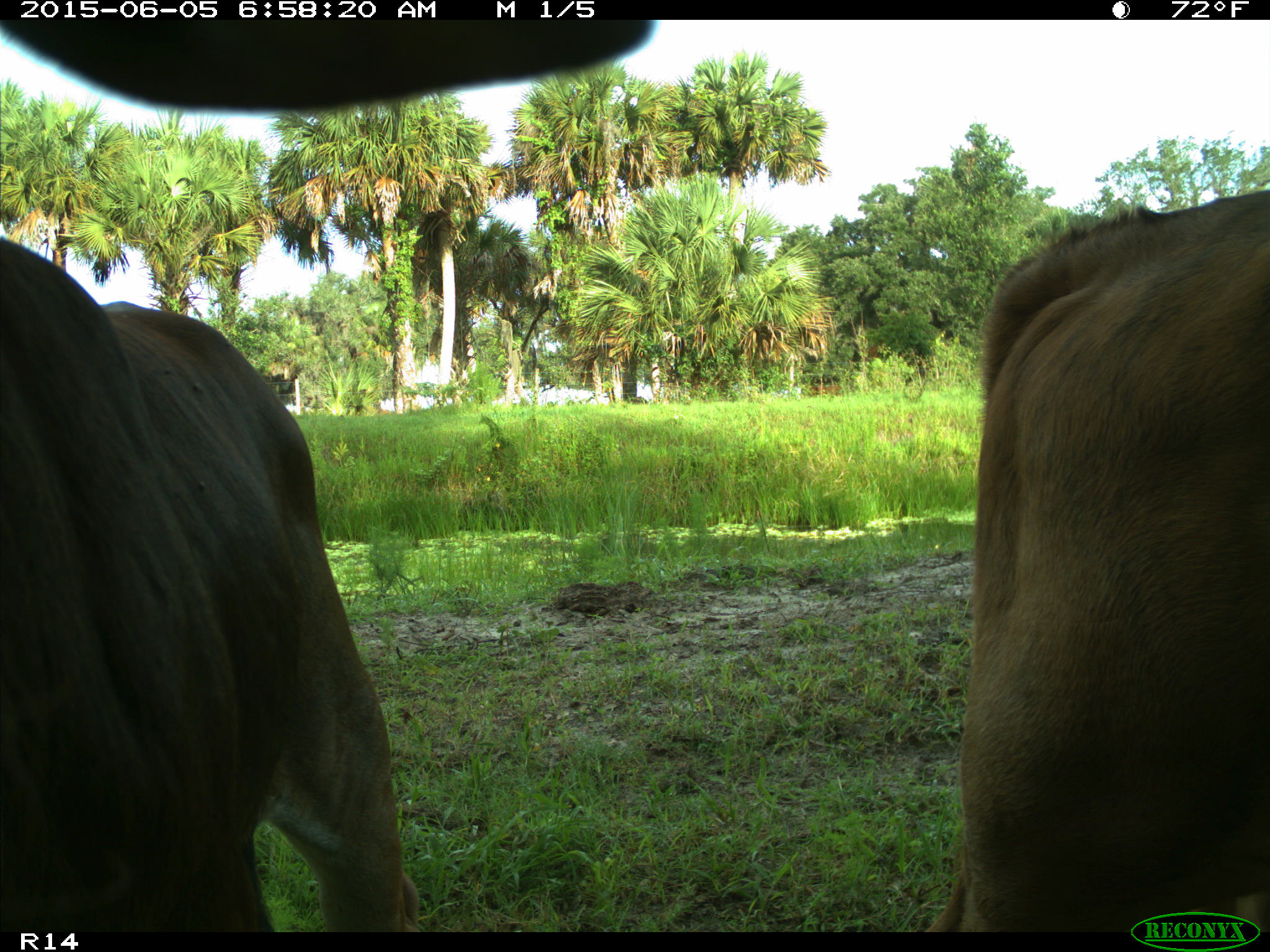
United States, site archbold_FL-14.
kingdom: Animalia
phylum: Chordata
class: Mammalia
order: Artiodactyla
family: Bovidae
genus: Bos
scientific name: Bos taurus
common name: domestic cow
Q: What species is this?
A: Bos taurus (domestic cow).